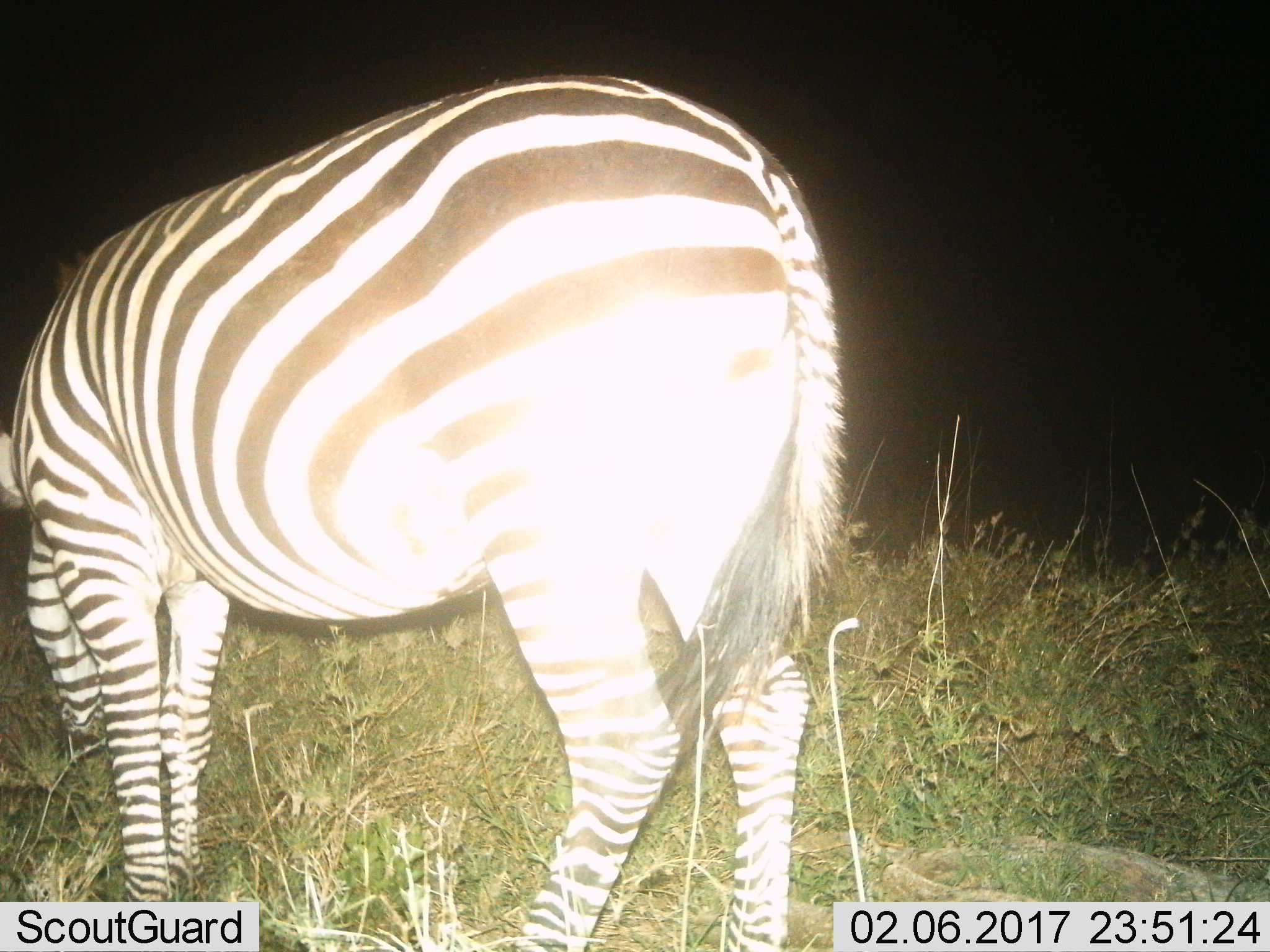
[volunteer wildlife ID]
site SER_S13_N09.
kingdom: Animalia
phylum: Chordata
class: Mammalia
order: Perissodactyla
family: Equidae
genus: Equus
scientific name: Equus quagga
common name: plains zebra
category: zebraplains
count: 1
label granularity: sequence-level